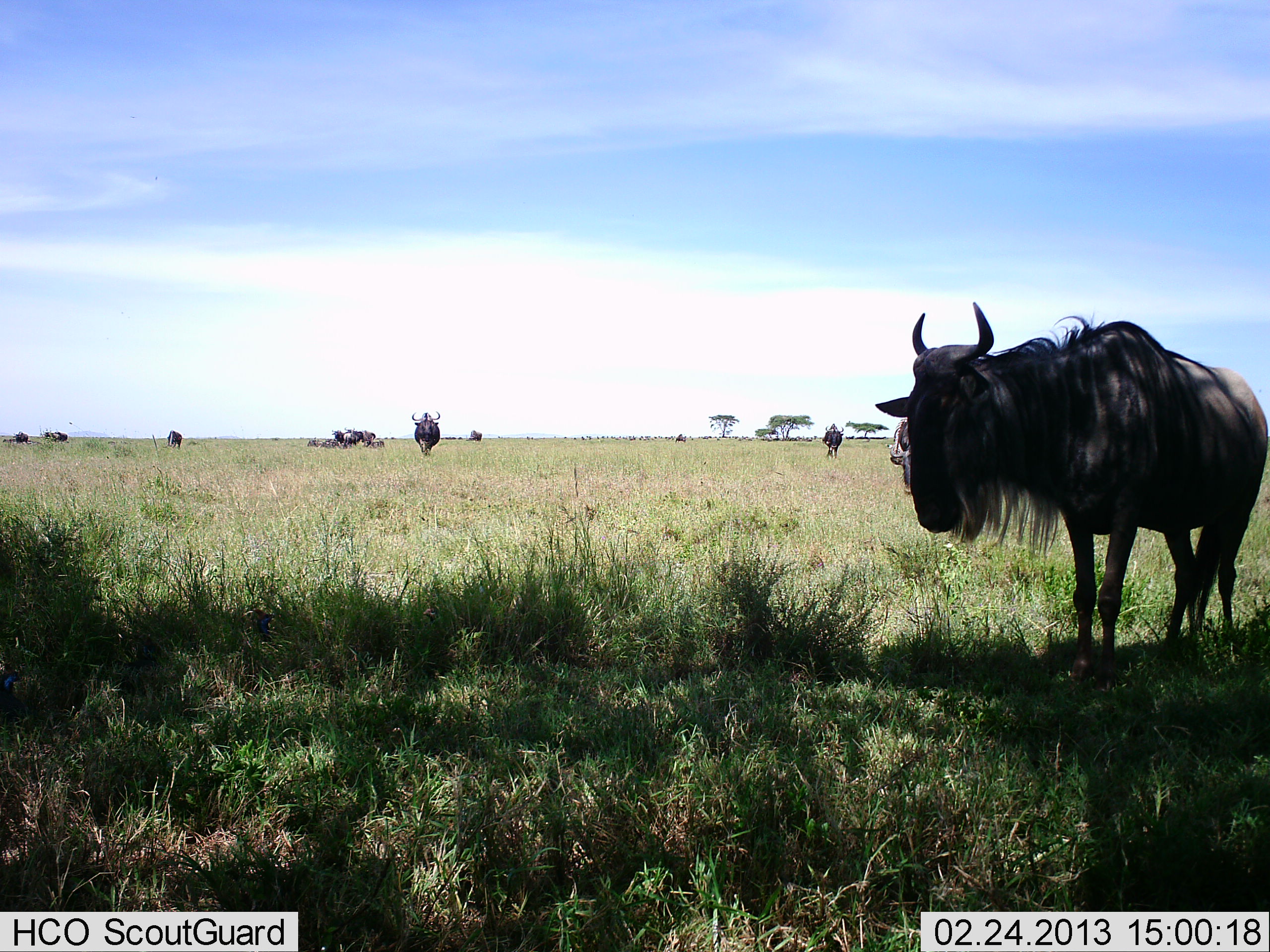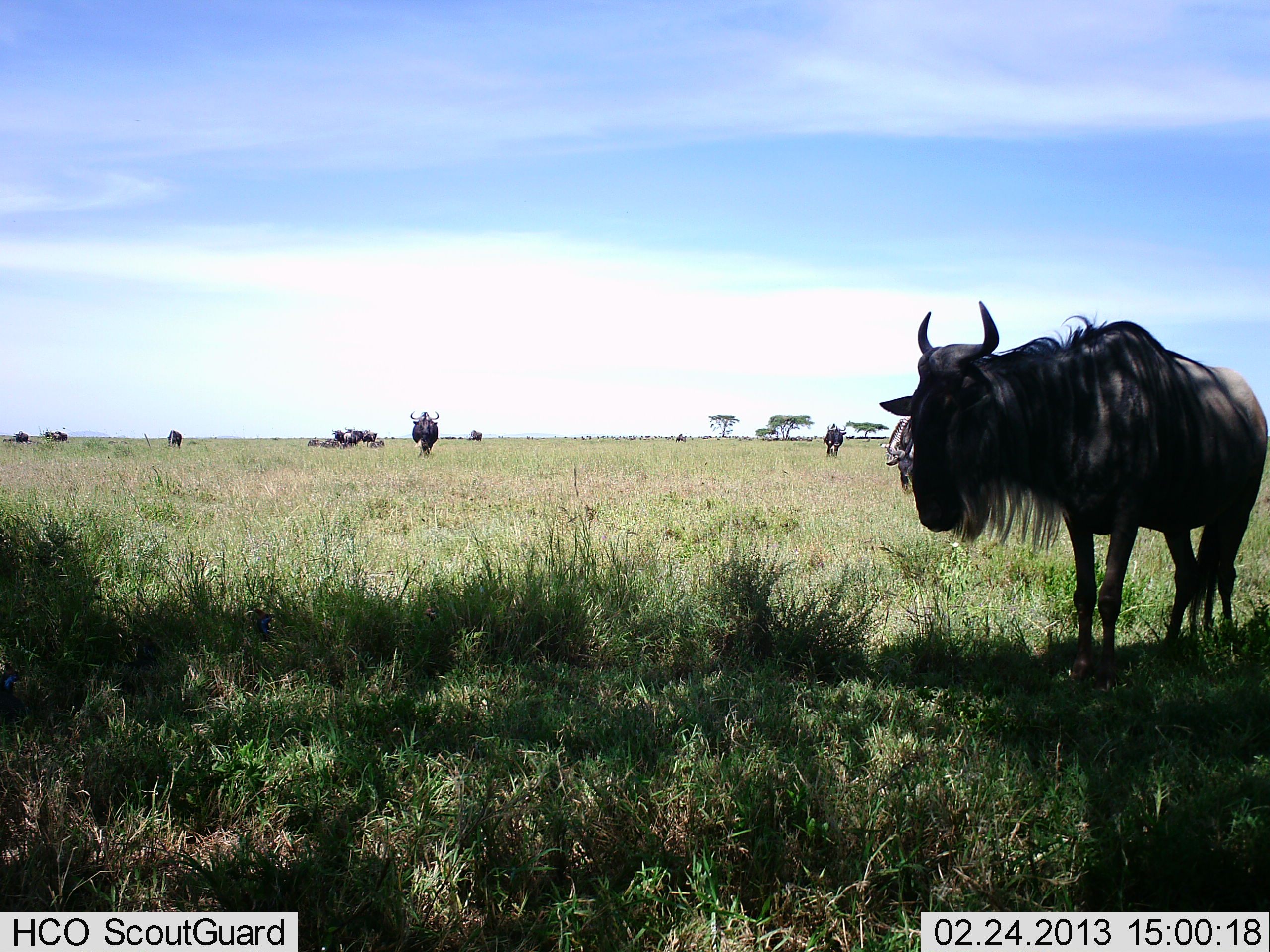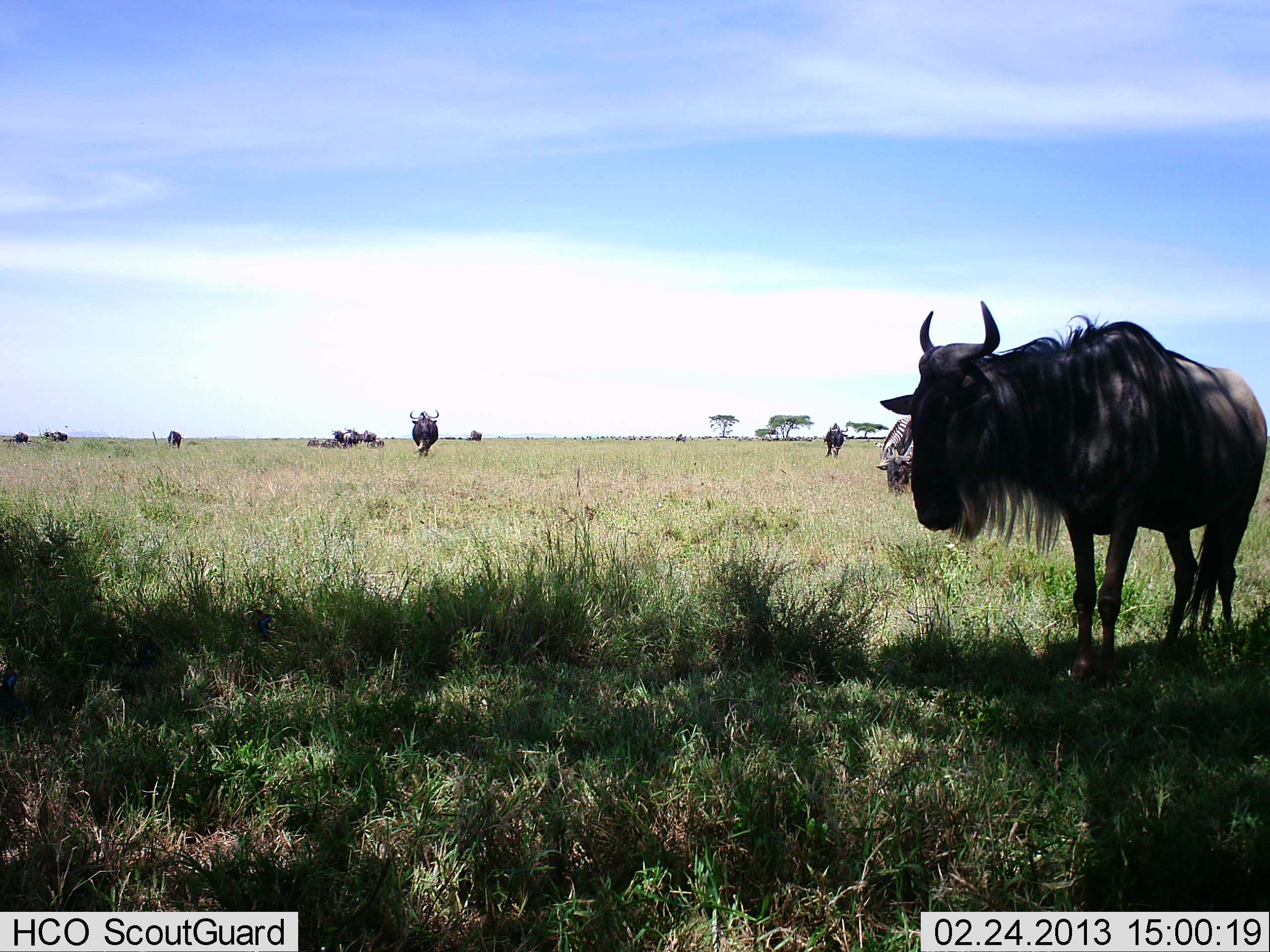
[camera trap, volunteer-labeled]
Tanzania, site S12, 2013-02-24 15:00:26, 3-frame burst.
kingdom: Animalia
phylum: Chordata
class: Mammalia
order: Artiodactyla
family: Bovidae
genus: Connochaetes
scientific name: Connochaetes taurinus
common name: blue wildebeest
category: wildebeest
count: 9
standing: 87%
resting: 33%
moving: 30%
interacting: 3%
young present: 0%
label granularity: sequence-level